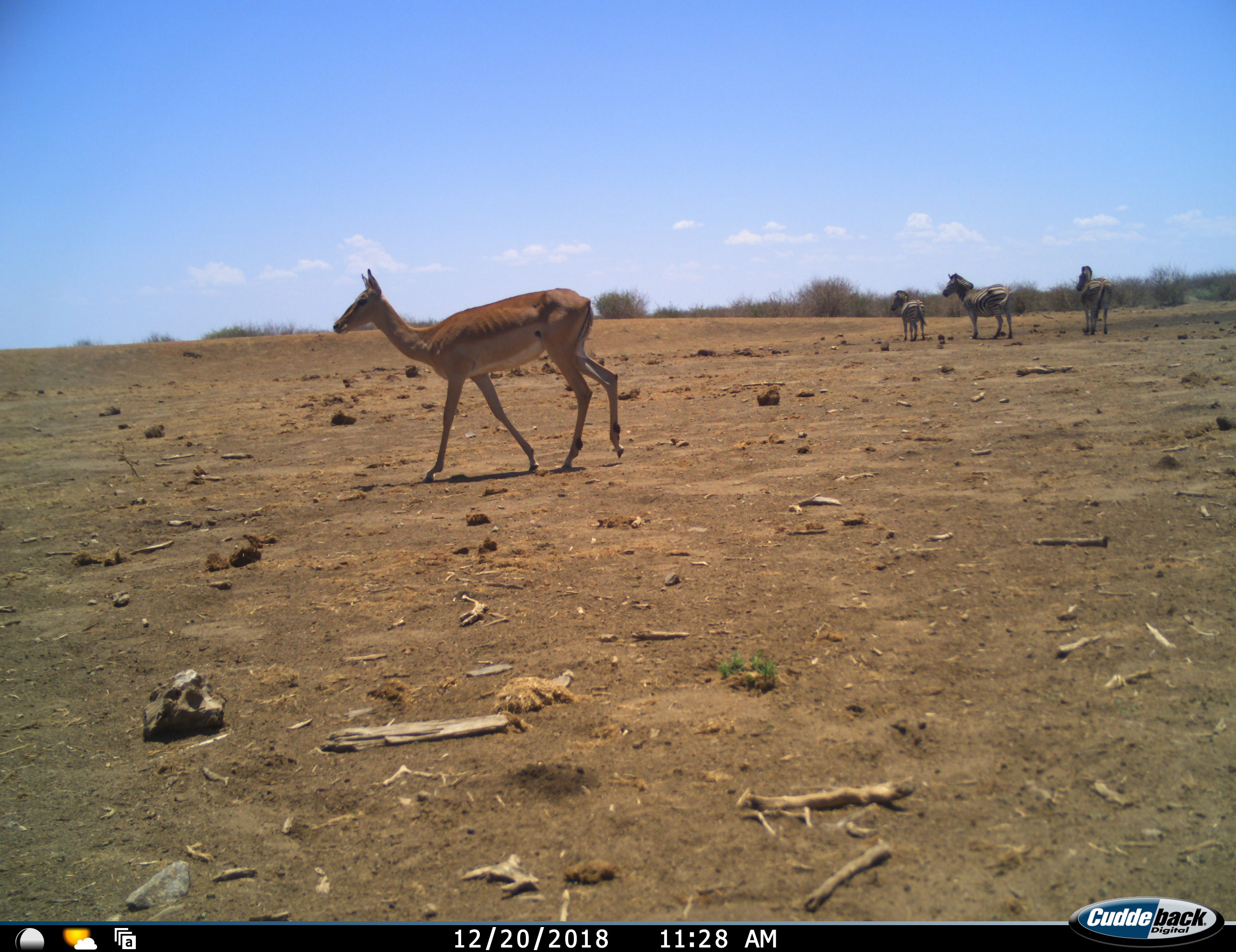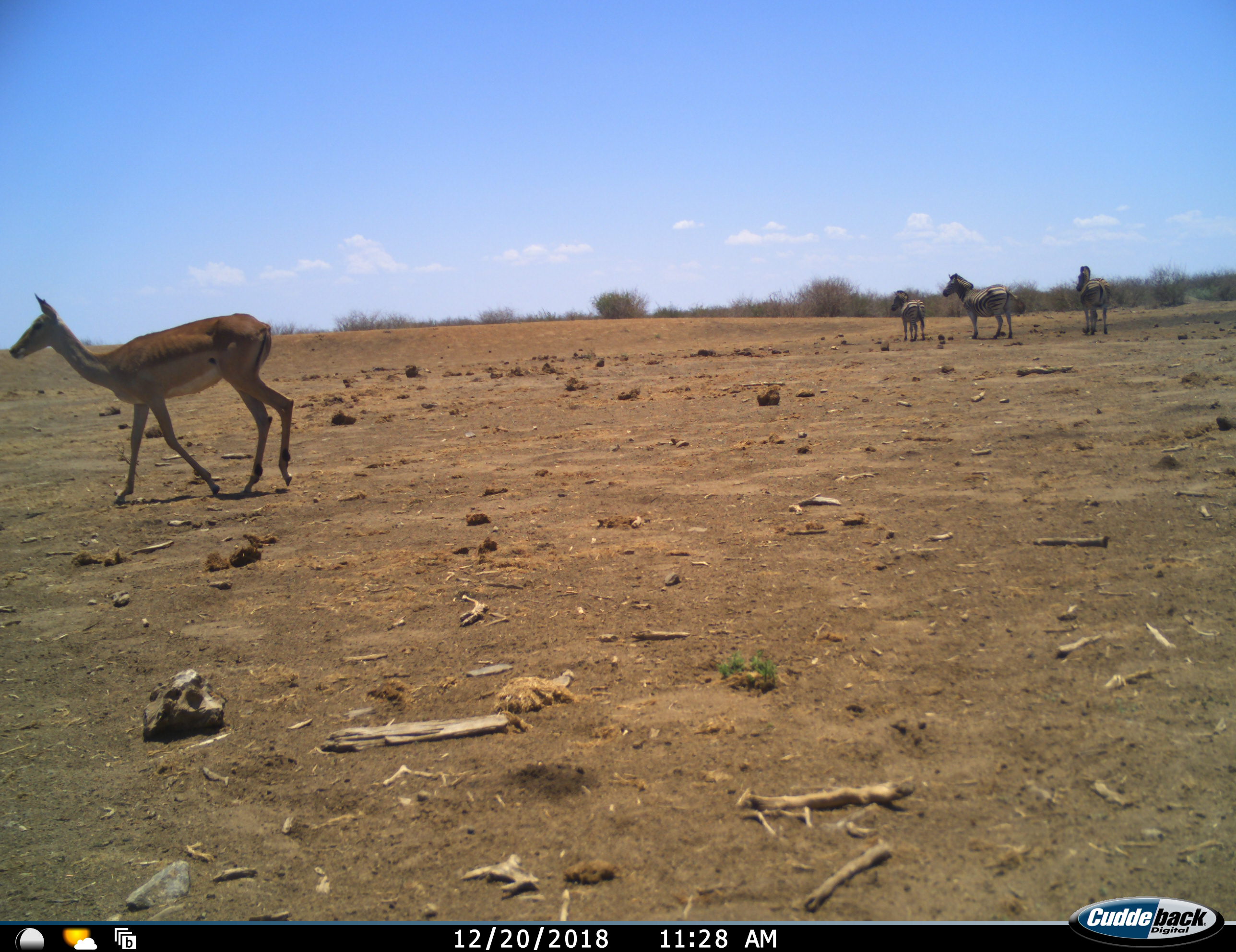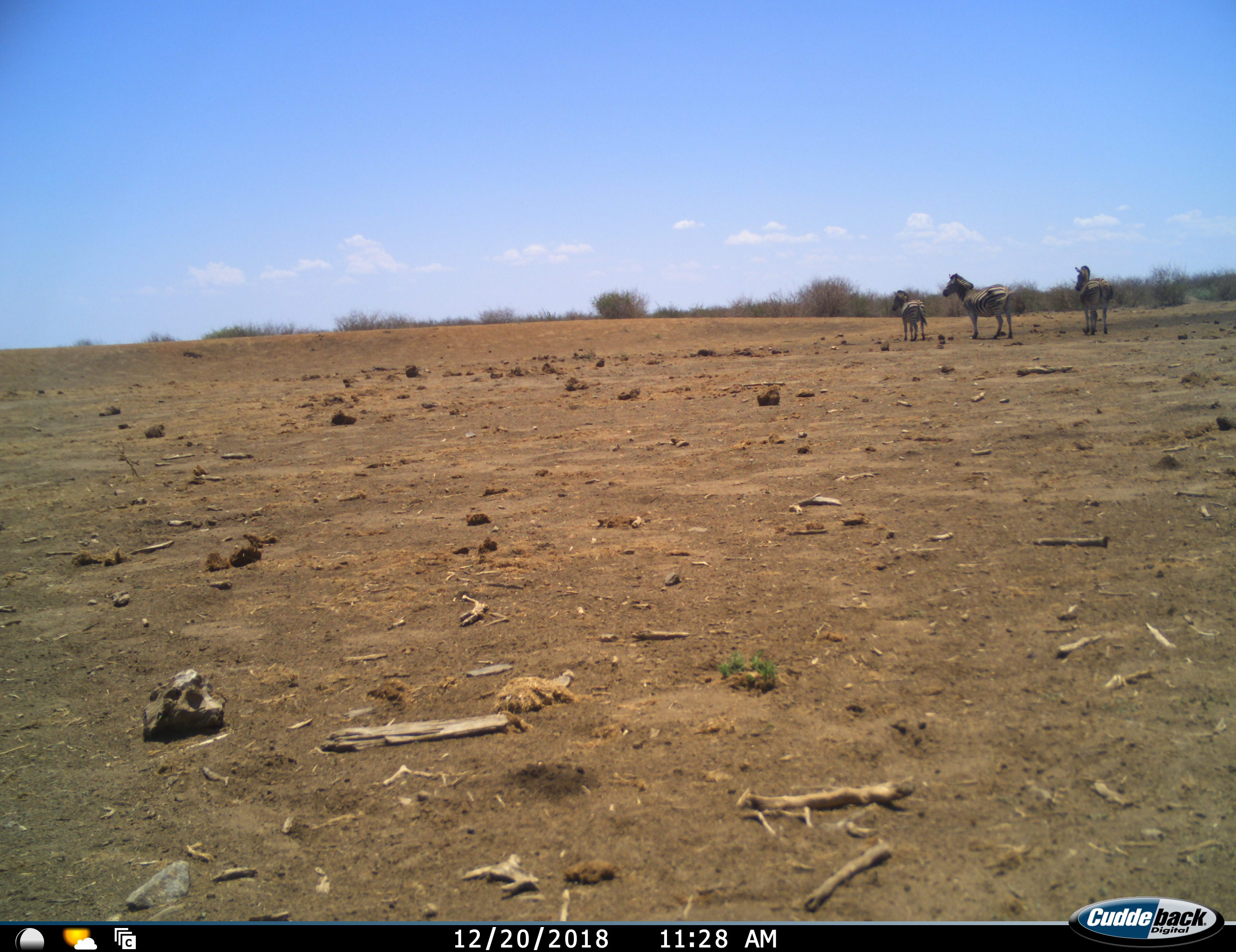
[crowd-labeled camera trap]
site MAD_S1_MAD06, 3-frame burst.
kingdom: Animalia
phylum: Chordata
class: Mammalia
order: Artiodactyla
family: Bovidae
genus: Aepyceros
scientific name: Aepyceros melampus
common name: impala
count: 1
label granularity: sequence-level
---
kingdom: Animalia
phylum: Chordata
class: Mammalia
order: Perissodactyla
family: Equidae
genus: Equus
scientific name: Equus quagga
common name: plains zebra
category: zebraplains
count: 3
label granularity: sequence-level